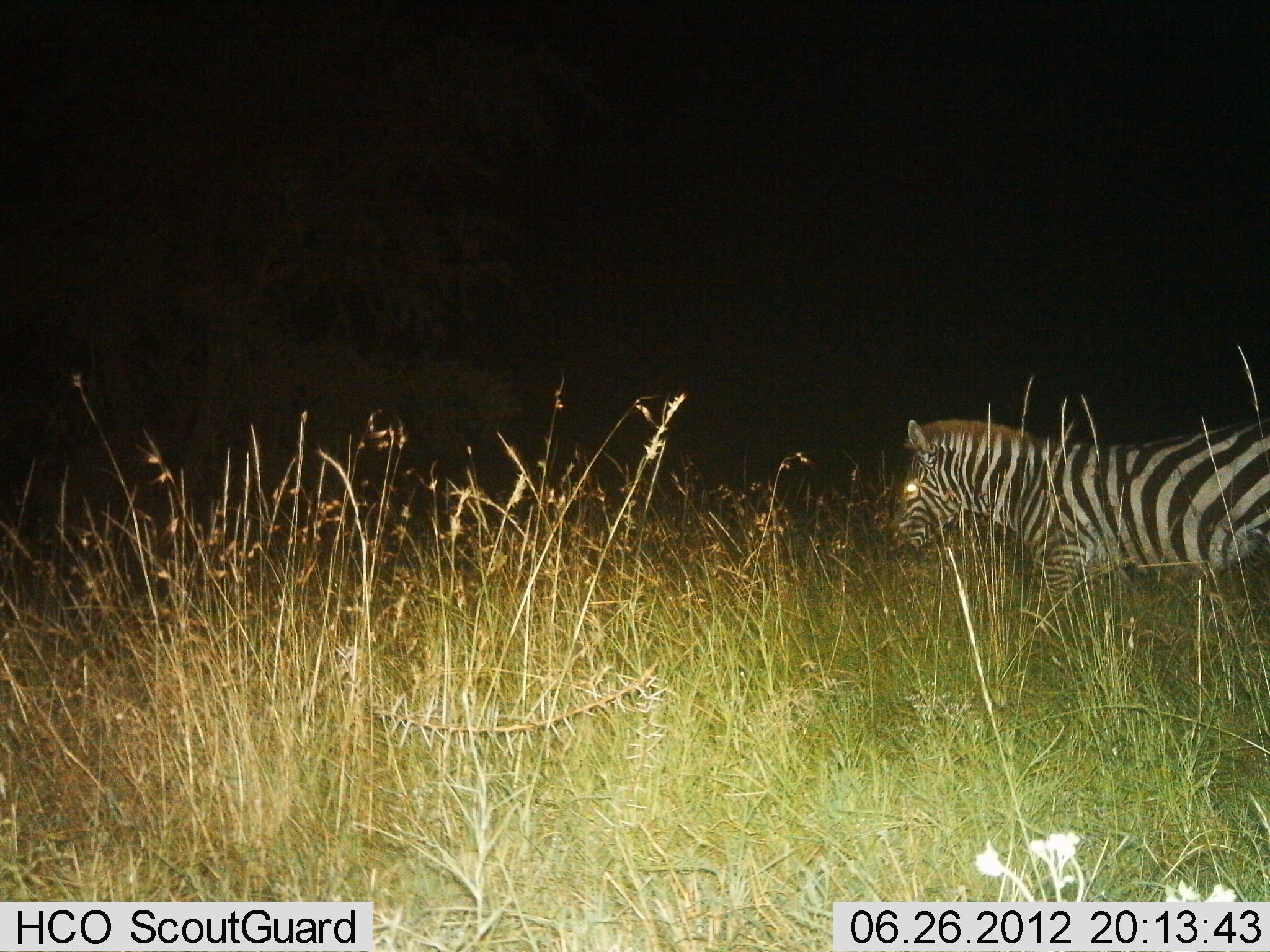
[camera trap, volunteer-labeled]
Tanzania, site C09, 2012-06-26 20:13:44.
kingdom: Animalia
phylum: Chordata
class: Mammalia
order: Perissodactyla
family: Equidae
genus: Equus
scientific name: Equus quagga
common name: plains zebra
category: zebra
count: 1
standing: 30%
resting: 0%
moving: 70%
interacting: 0%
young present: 0%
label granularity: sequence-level